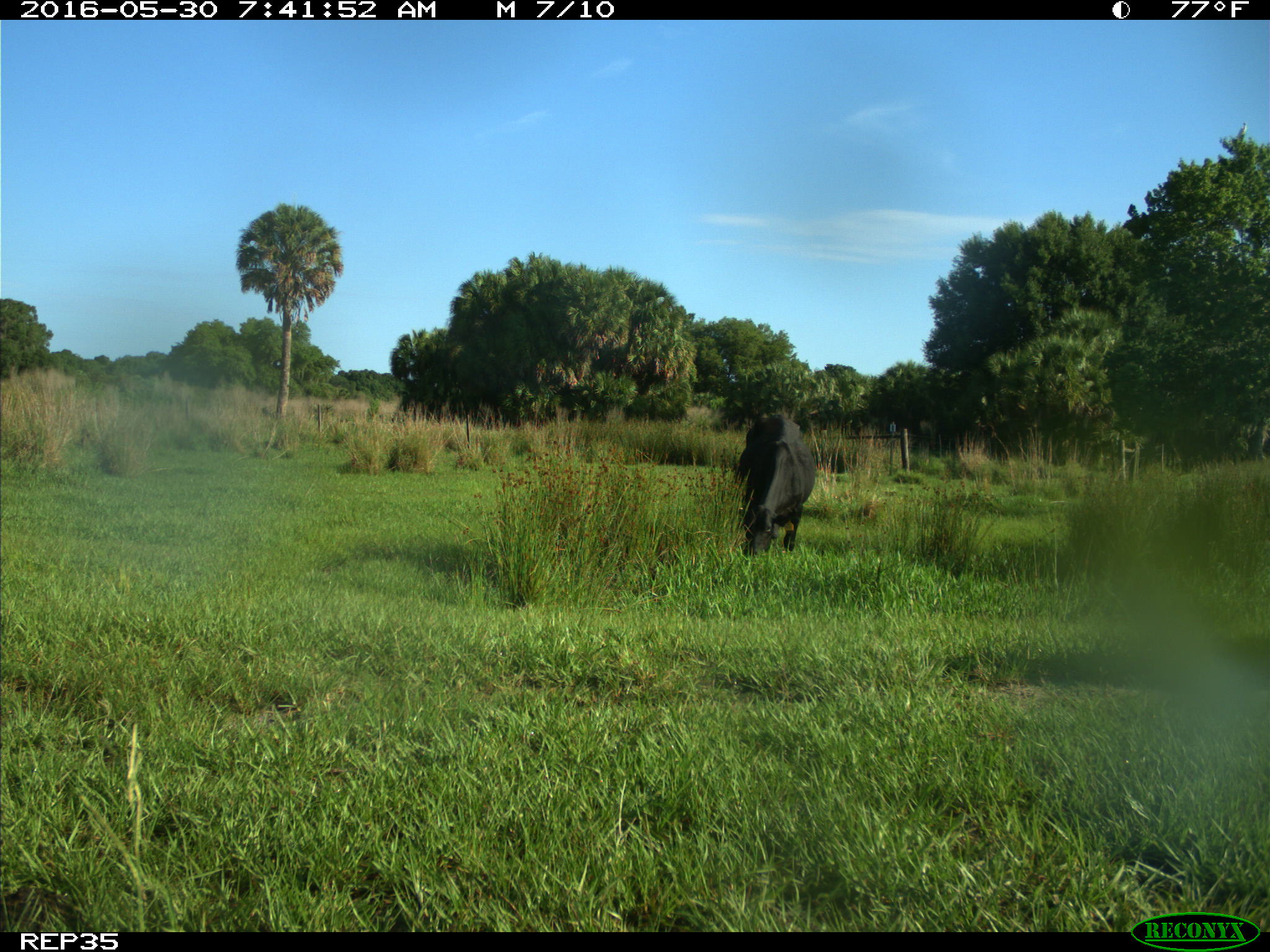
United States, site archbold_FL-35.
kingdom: Animalia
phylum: Chordata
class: Mammalia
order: Artiodactyla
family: Bovidae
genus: Bos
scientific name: Bos taurus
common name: domestic cow